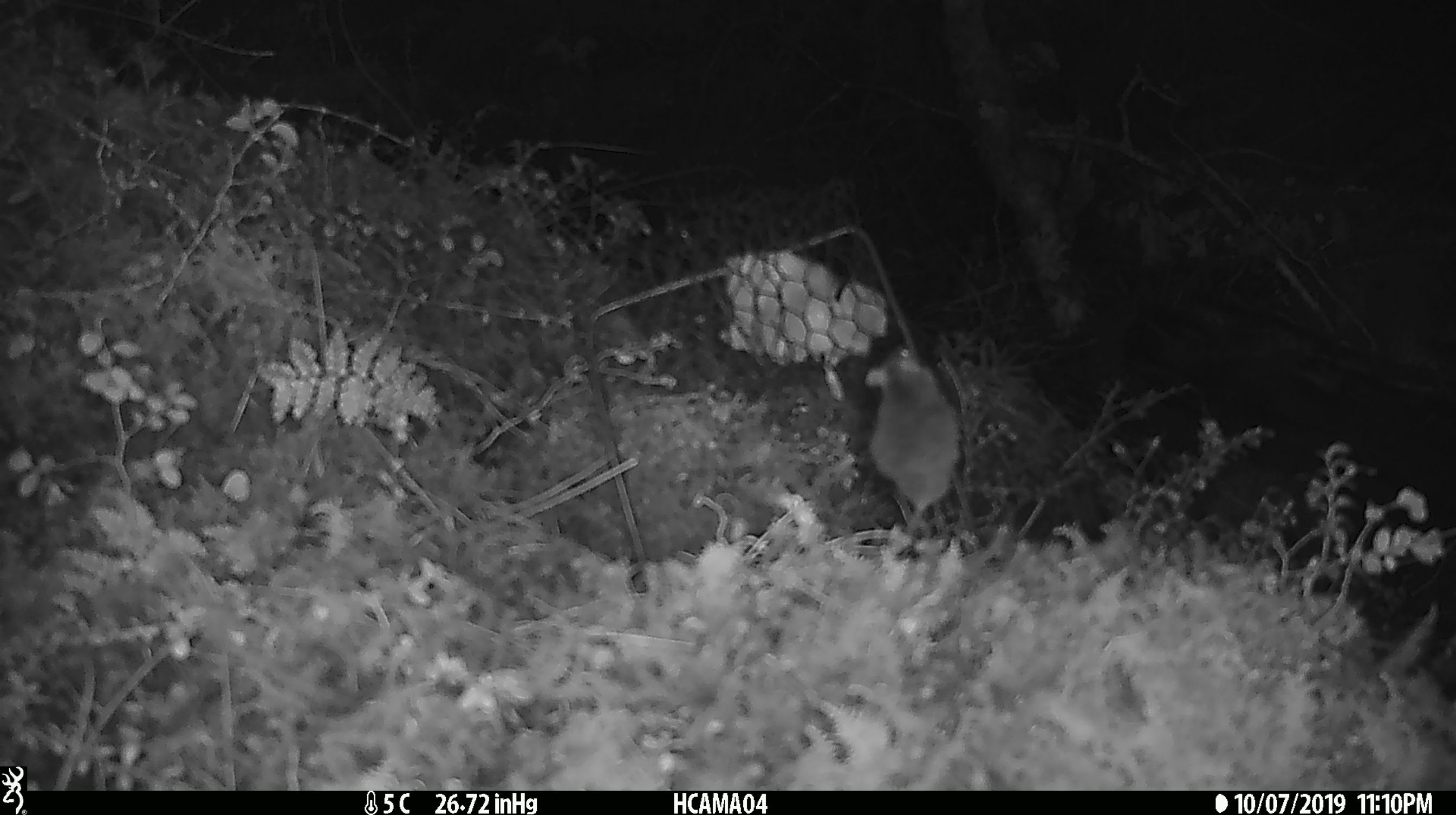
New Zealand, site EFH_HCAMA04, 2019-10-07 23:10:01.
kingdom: Animalia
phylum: Chordata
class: Mammalia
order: Rodentia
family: Muridae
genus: Mus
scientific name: Mus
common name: mouse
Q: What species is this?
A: Mouse (Mus).